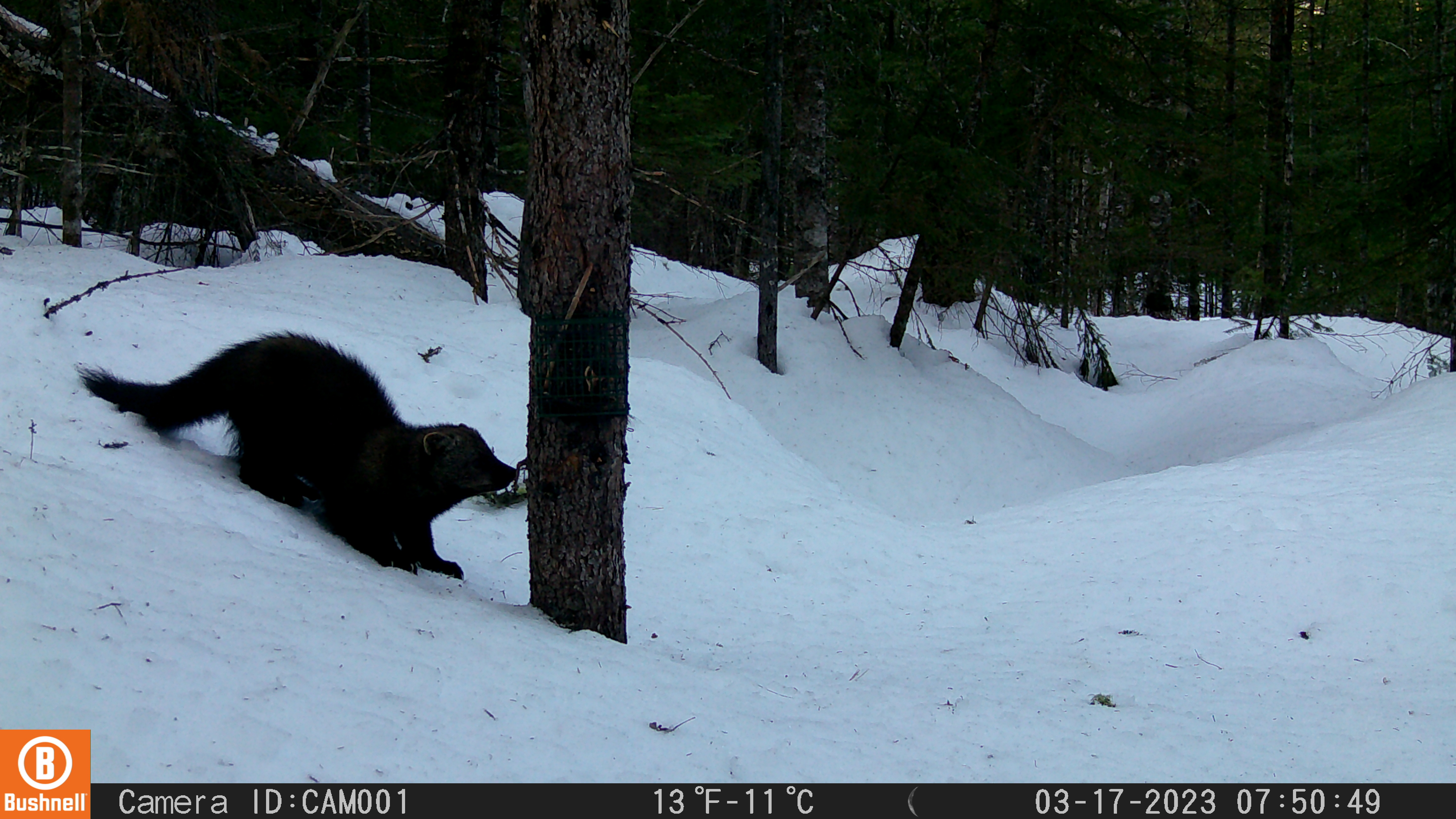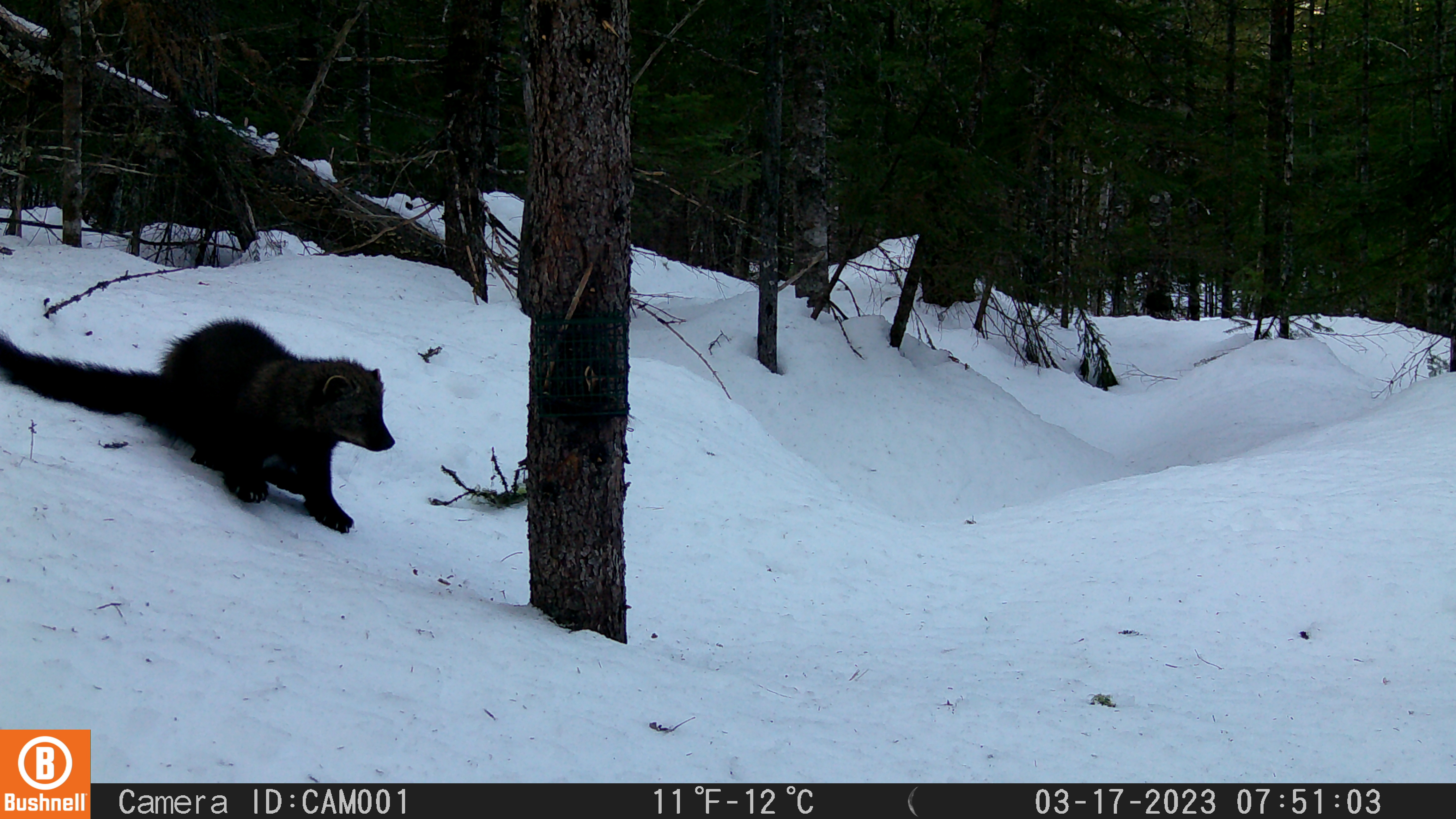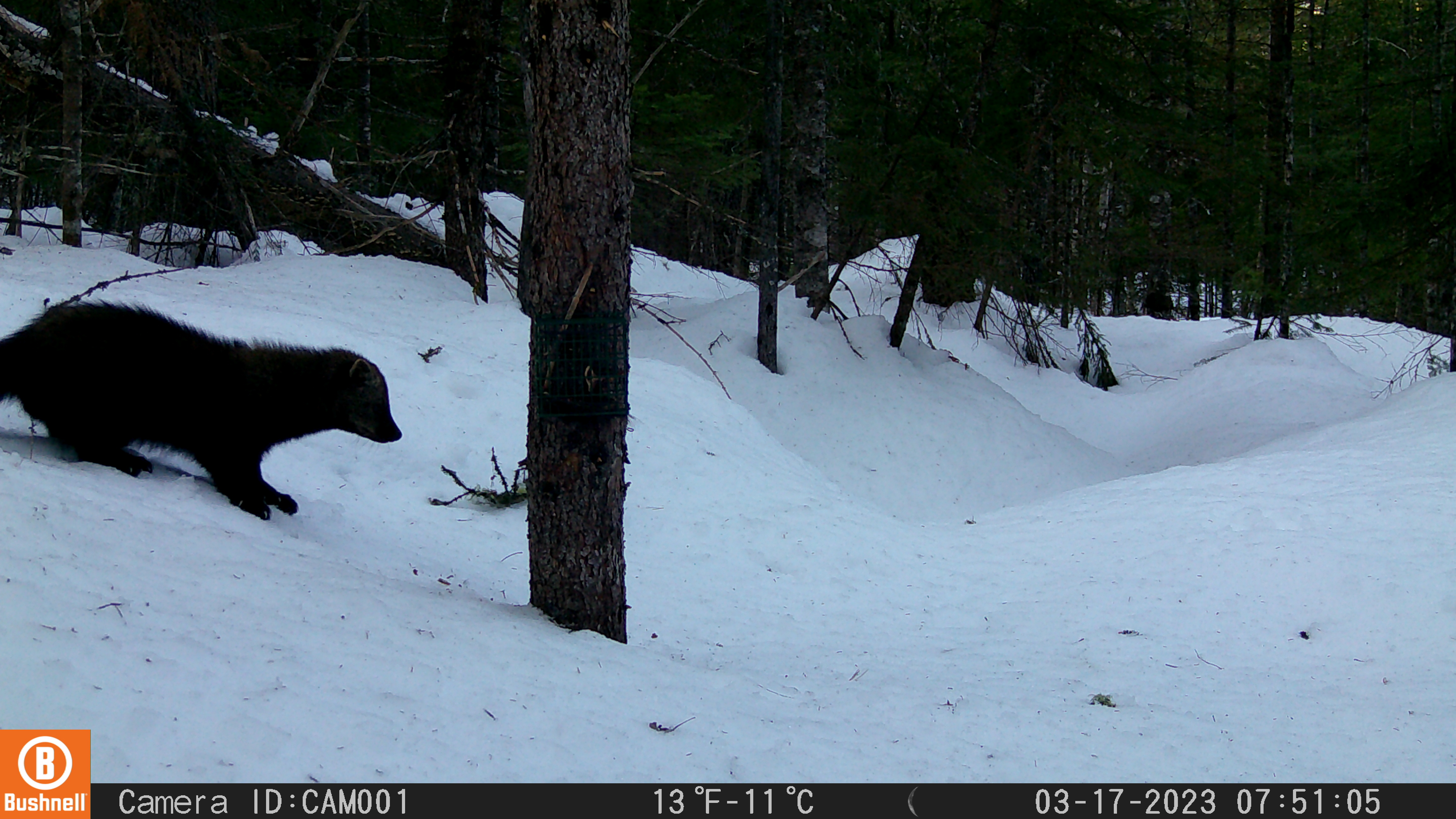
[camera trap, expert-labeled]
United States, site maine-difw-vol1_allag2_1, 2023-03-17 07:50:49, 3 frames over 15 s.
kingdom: Animalia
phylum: Chordata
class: Mammalia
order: Carnivora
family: Mustelidae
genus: Pekania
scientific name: Pekania pennanti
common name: fisher